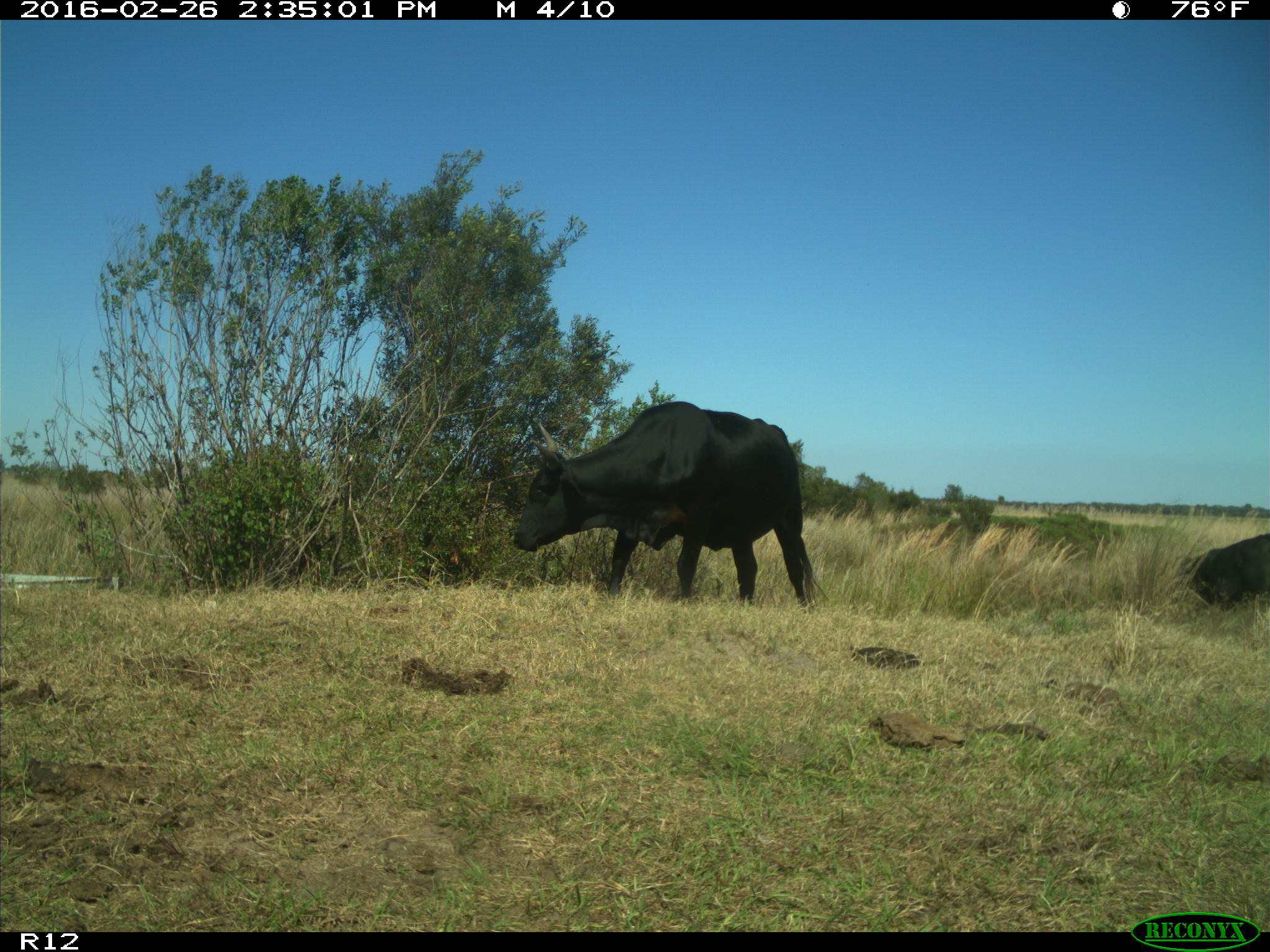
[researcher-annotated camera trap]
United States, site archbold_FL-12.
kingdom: Animalia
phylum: Chordata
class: Mammalia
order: Artiodactyla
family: Bovidae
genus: Bos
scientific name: Bos taurus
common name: domestic cow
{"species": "Bos taurus (domestic cow)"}